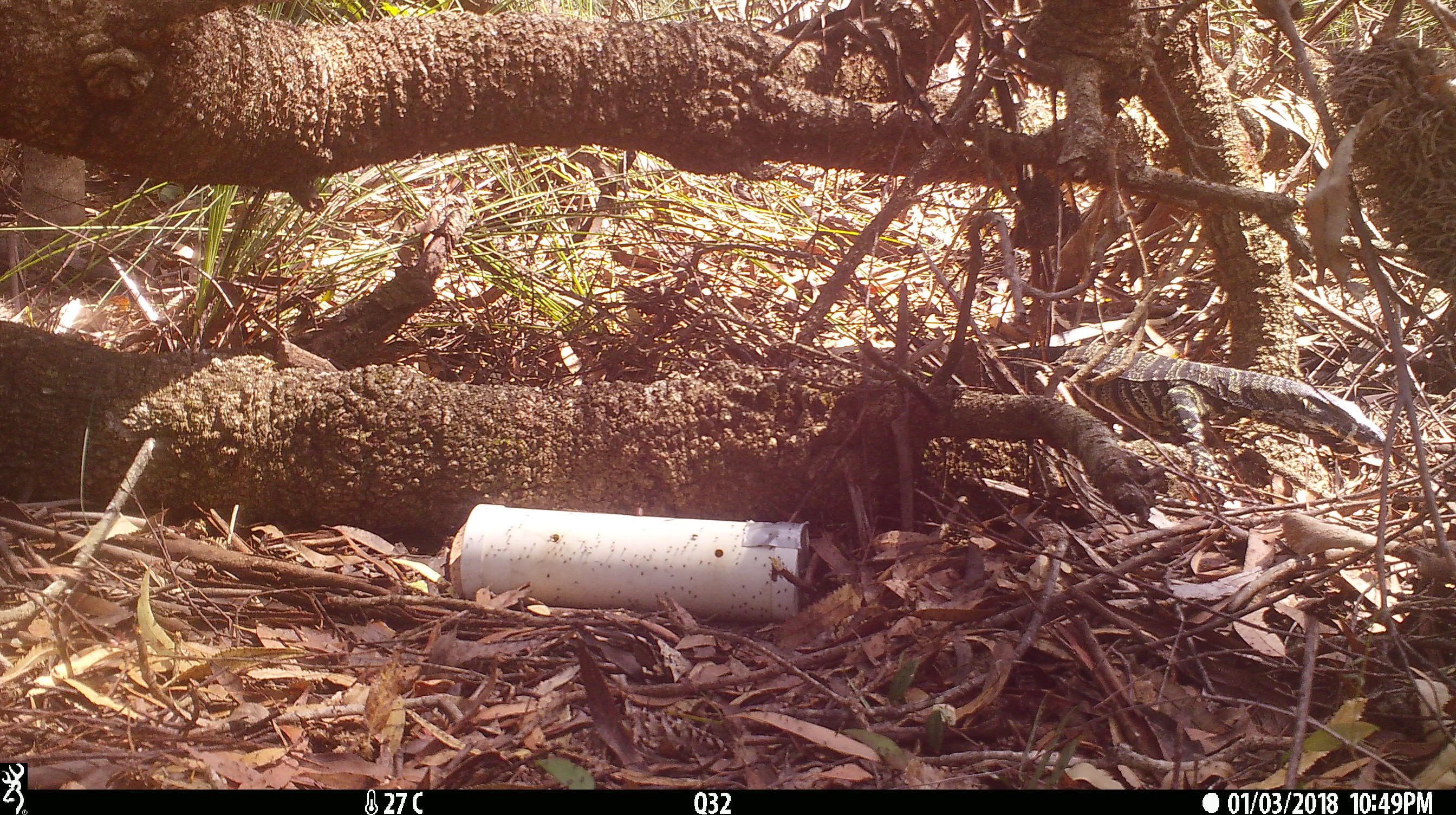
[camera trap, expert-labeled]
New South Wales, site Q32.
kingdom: Animalia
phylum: Chordata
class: Reptilia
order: Squamata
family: Varanidae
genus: Varanus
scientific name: Varanus varius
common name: lace monitor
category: goanna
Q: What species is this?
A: Goanna (lace monitor) (Varanus varius).